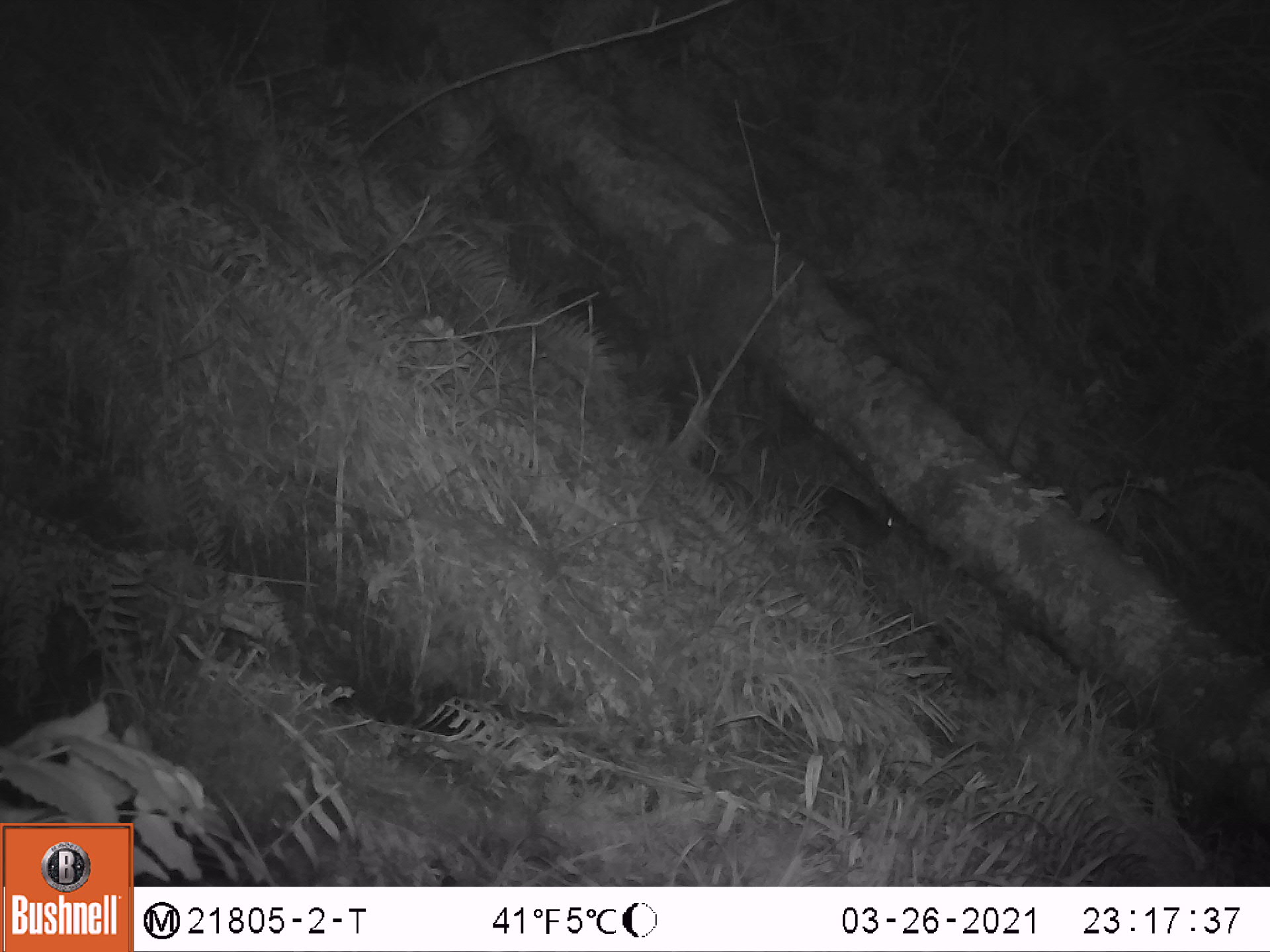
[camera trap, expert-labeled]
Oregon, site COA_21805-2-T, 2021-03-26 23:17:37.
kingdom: Animalia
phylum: Chordata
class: Mammalia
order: Lagomorpha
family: Leporidae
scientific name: Leporidae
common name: hares and rabbits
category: leporidae family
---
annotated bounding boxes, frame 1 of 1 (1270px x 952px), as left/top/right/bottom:
leporidae family: 773/473/905/572